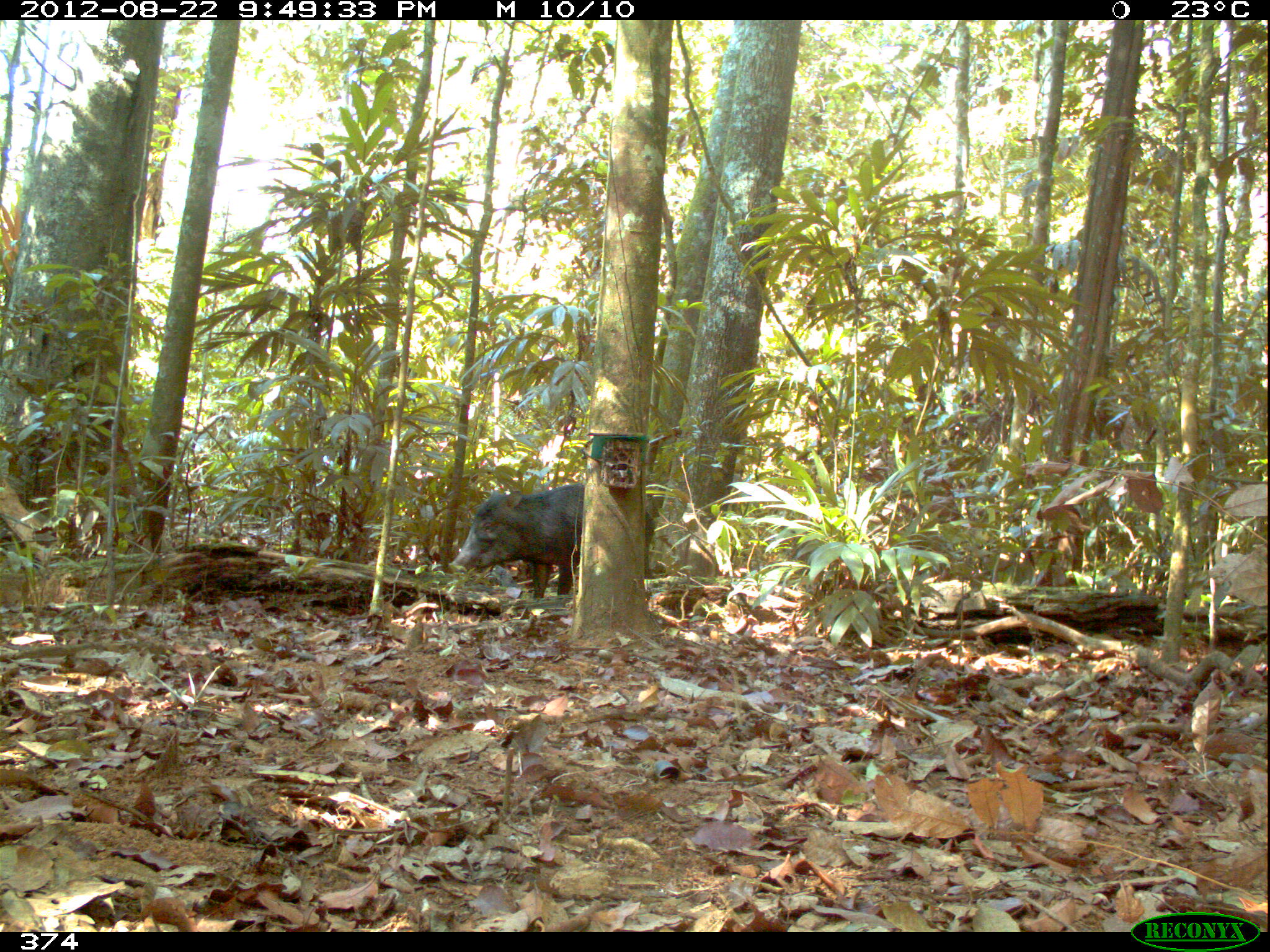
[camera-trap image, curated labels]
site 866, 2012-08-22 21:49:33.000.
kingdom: Animalia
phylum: Chordata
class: Mammalia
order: Artiodactyla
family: Tayassuidae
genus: Tayassu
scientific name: Tayassu pecari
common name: white-lipped peccary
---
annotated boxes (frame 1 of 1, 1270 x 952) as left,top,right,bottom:
tayassu pecari: 448,483,654,599